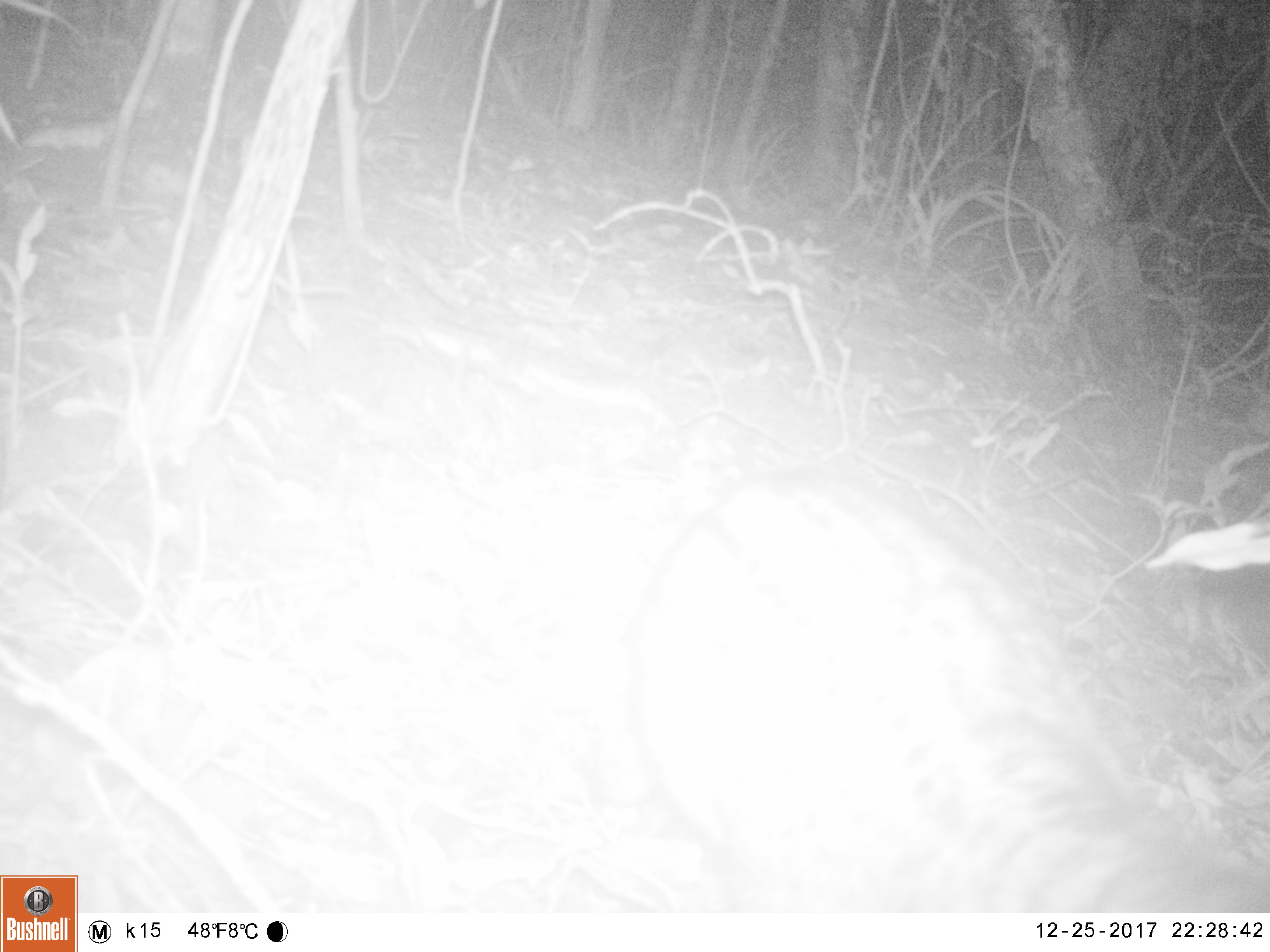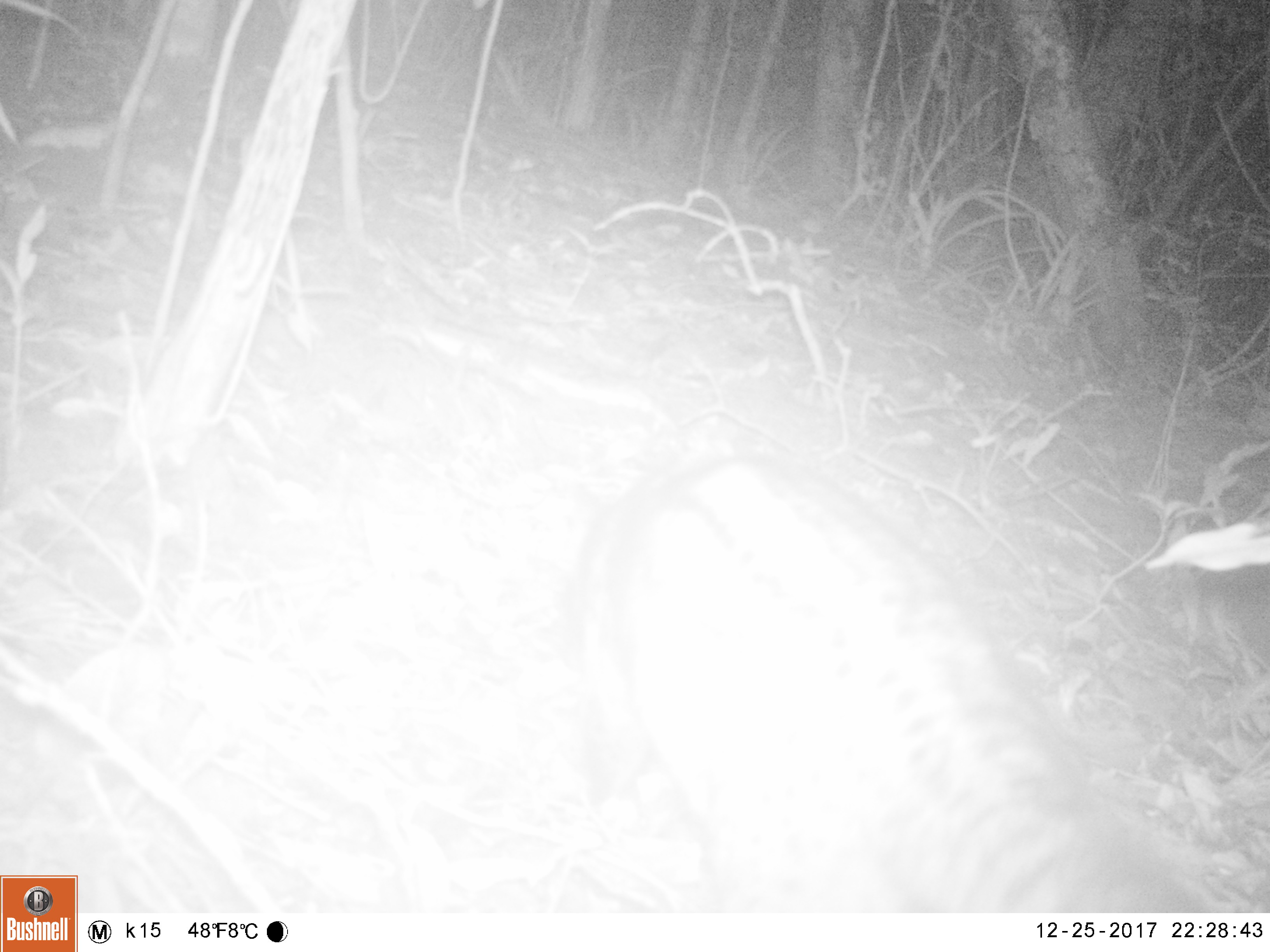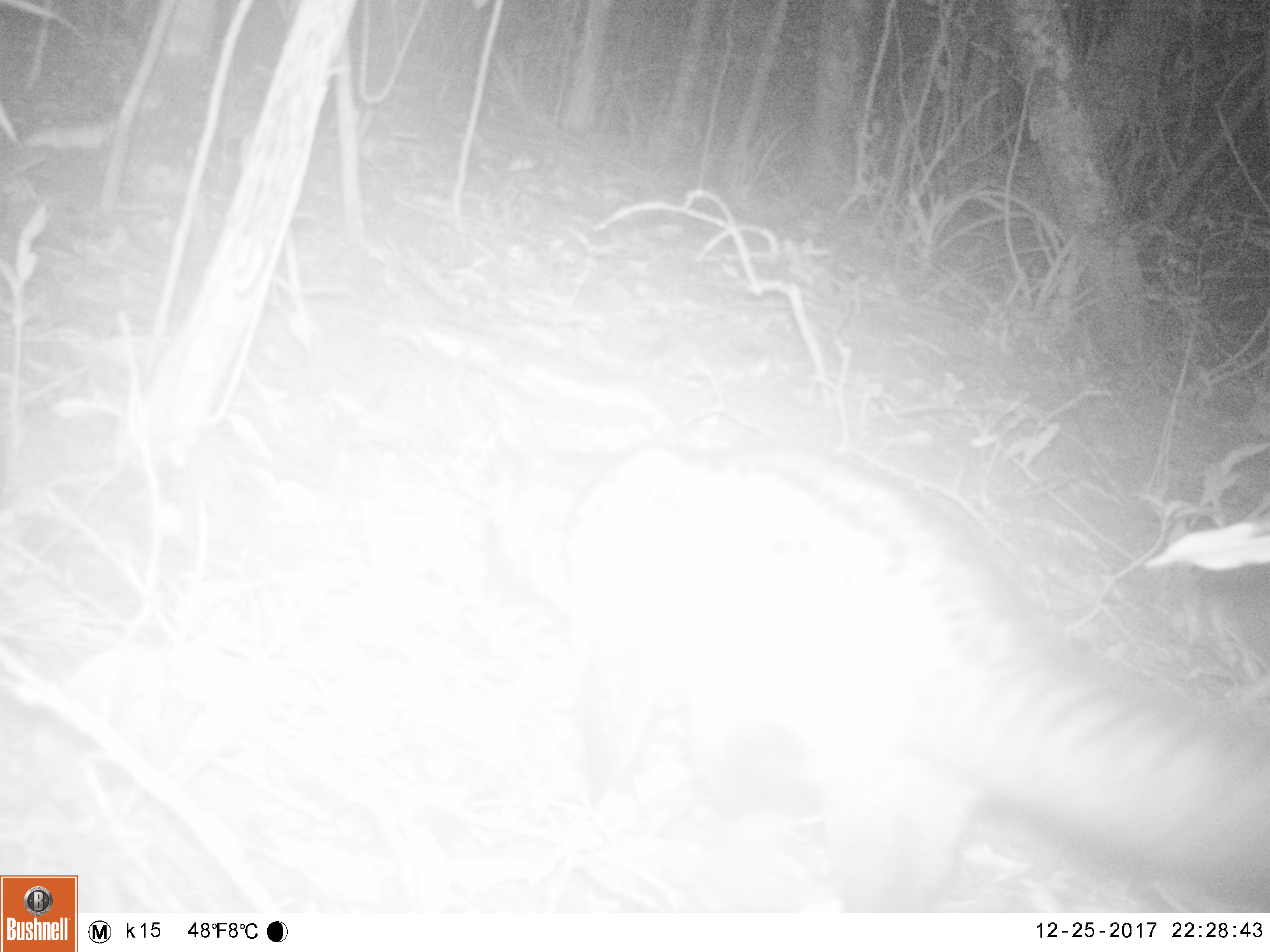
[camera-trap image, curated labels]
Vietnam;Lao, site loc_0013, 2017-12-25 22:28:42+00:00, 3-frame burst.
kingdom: Animalia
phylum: Chordata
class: Mammalia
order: Carnivora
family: Viverridae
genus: Paradoxurus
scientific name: Paradoxurus hermaphroditus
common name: common palm civet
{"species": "common palm civet (Paradoxurus hermaphroditus)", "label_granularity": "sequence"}